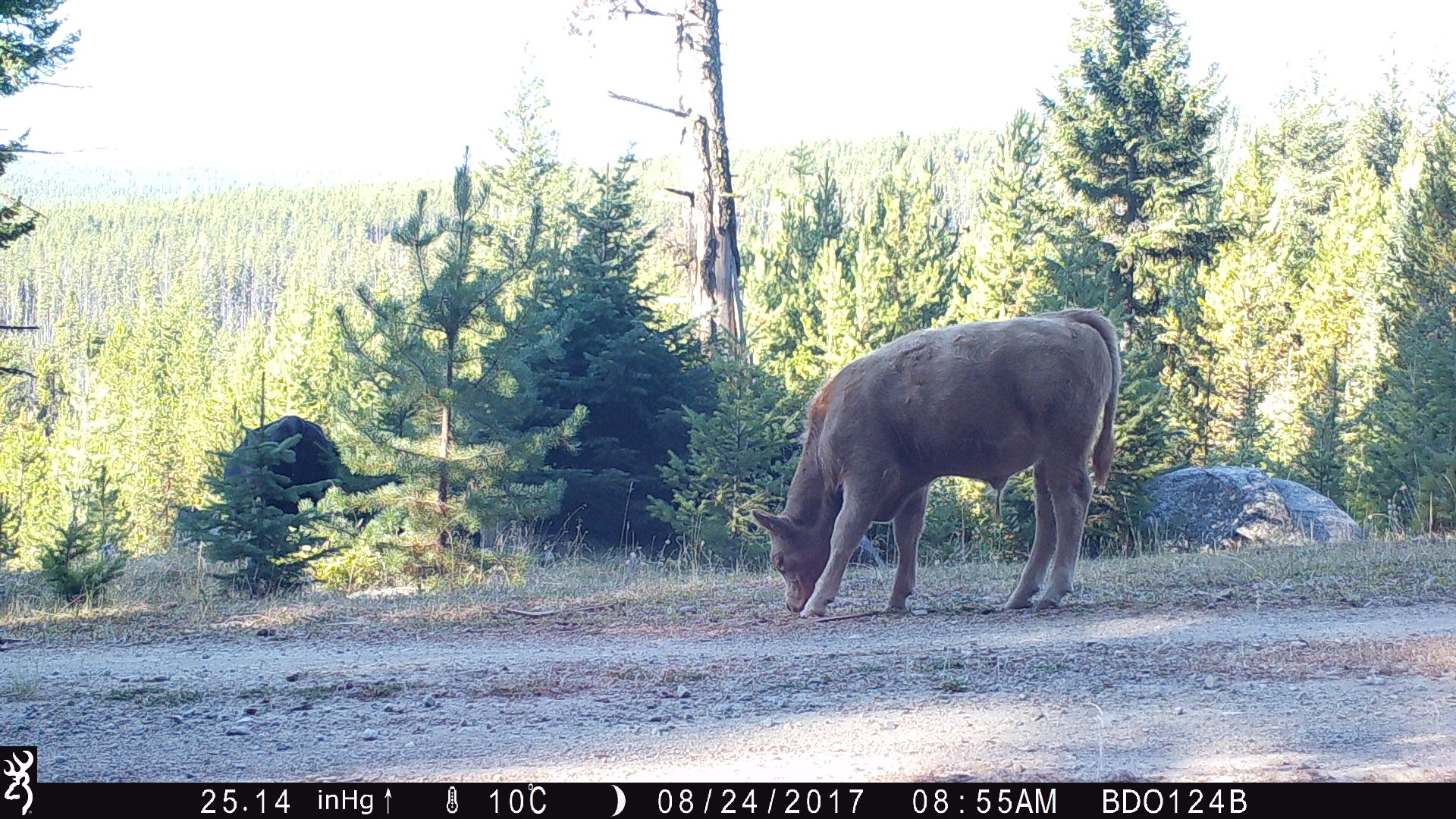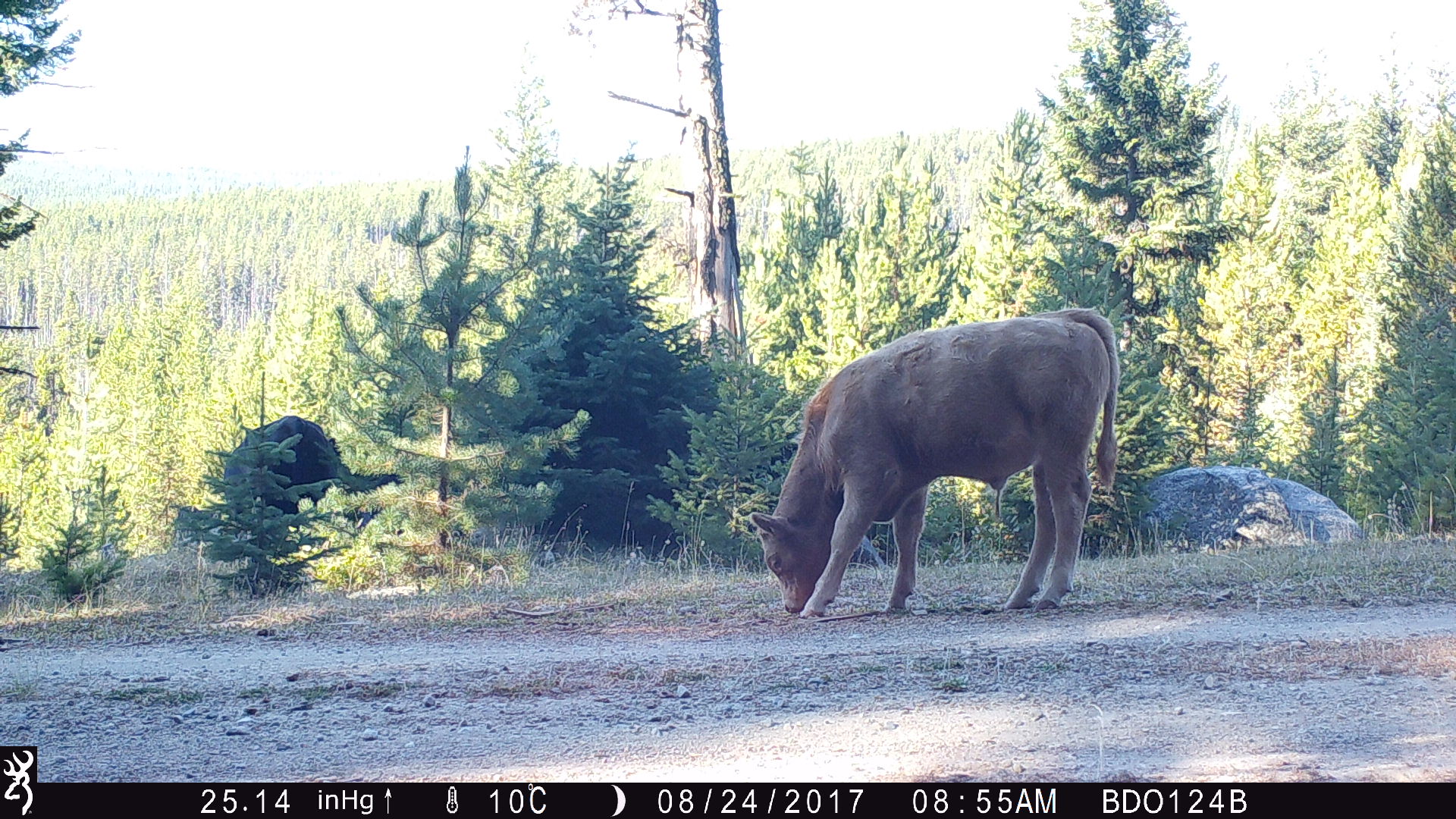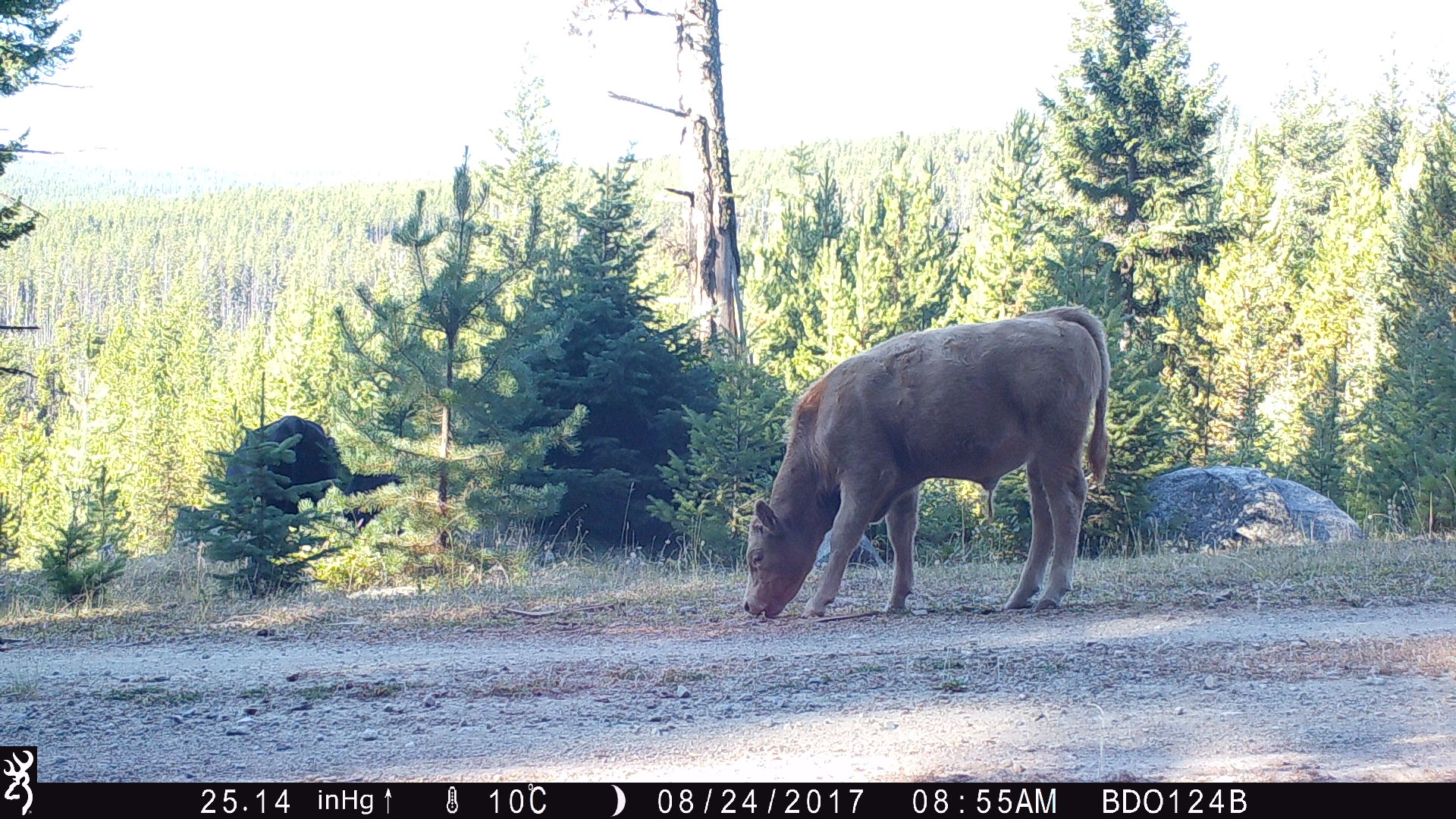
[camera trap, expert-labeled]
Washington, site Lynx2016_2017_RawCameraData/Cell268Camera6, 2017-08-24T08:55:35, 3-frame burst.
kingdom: Animalia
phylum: Chordata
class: Mammalia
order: Artiodactyla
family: Bovidae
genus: Bos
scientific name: Bos taurus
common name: domestic cattle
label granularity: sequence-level